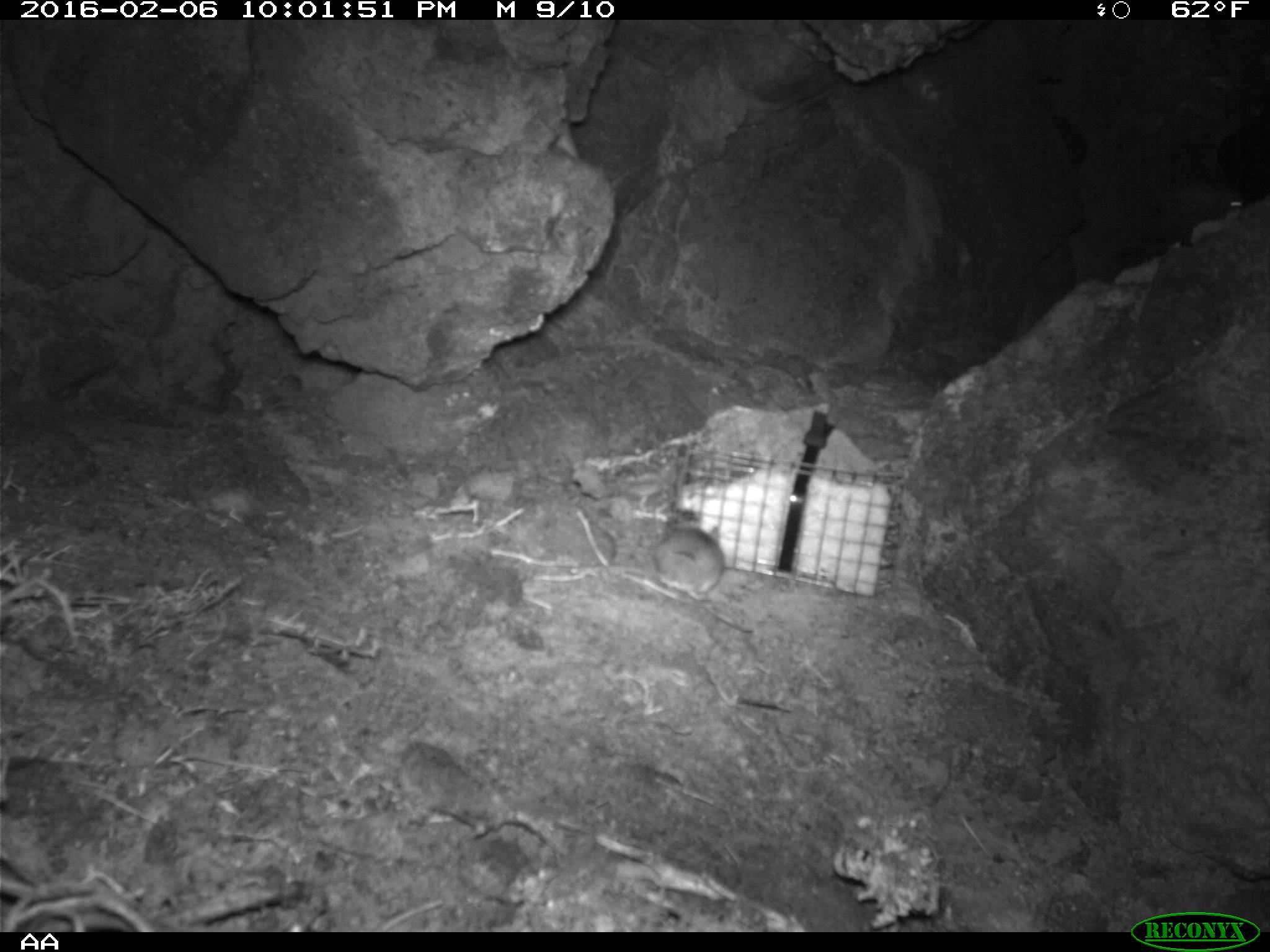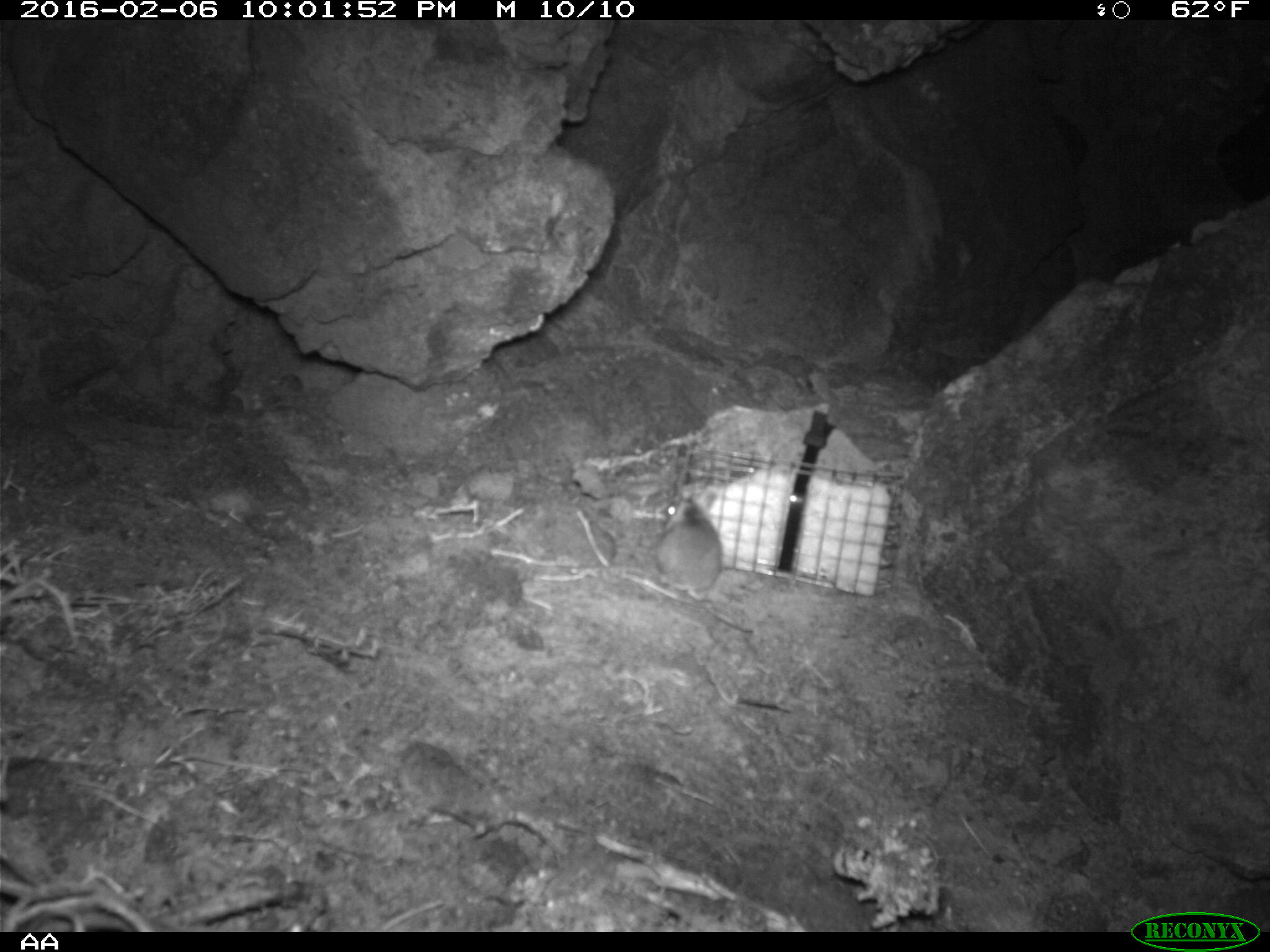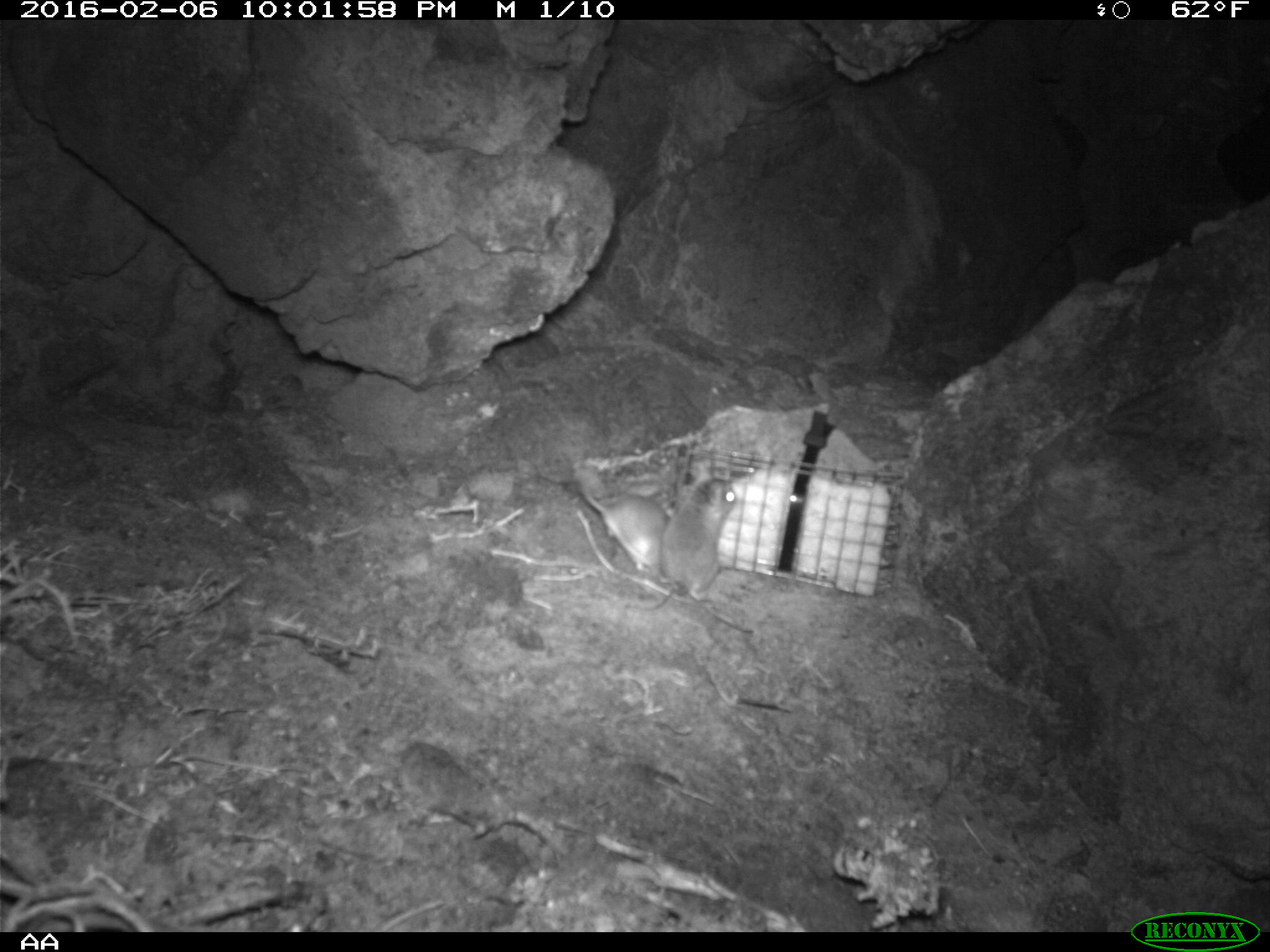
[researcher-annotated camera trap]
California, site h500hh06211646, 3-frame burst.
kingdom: Animalia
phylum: Chordata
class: Mammalia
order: Rodentia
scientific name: Rodentia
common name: rodent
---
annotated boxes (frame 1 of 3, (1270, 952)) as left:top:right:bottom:
rodent: 657:508:753:634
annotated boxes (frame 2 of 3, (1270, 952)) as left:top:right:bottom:
rodent: 654:490:752:633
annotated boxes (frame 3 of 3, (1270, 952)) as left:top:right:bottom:
rodent: 623:477:736:612; 575:475:670:580